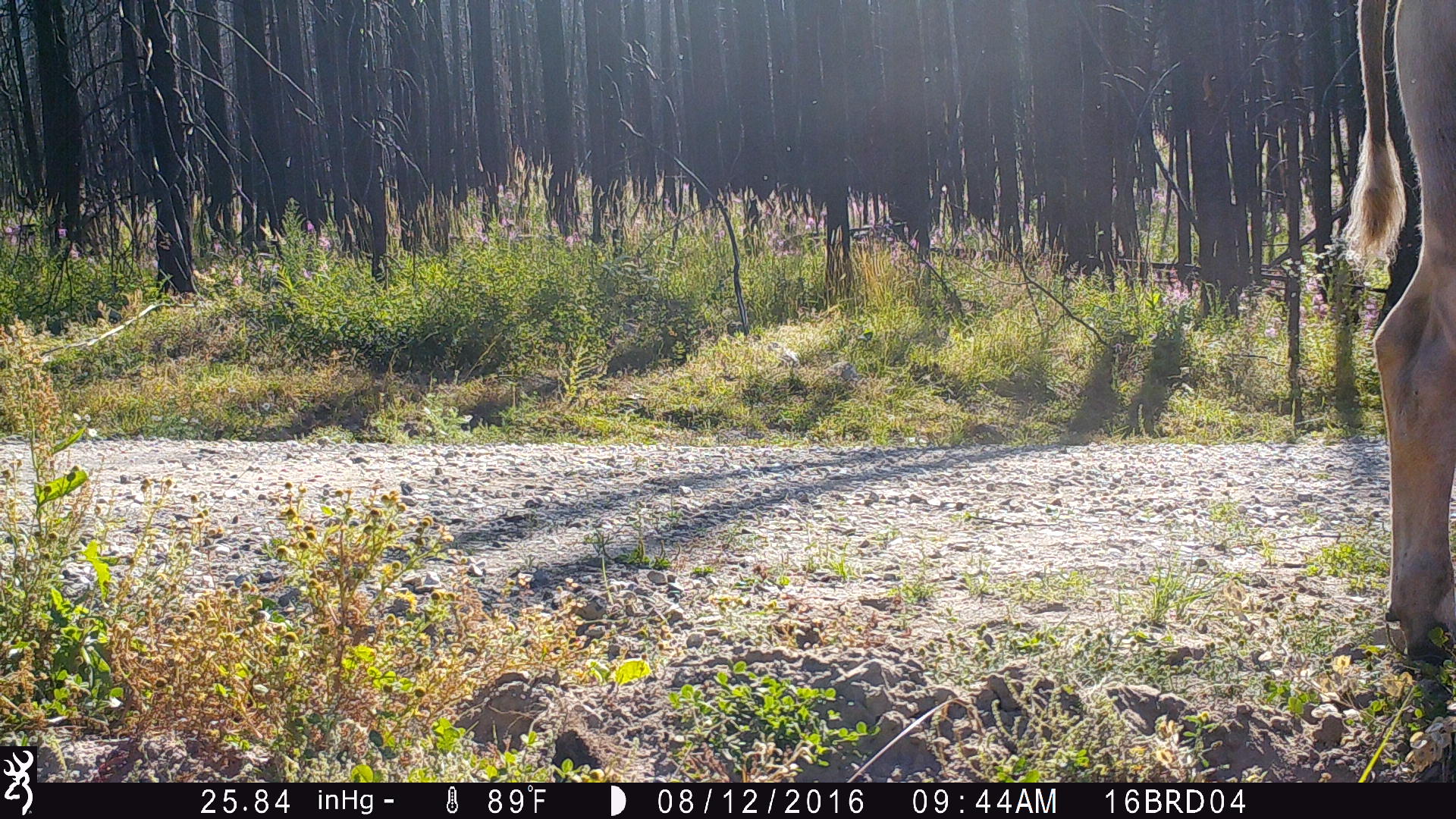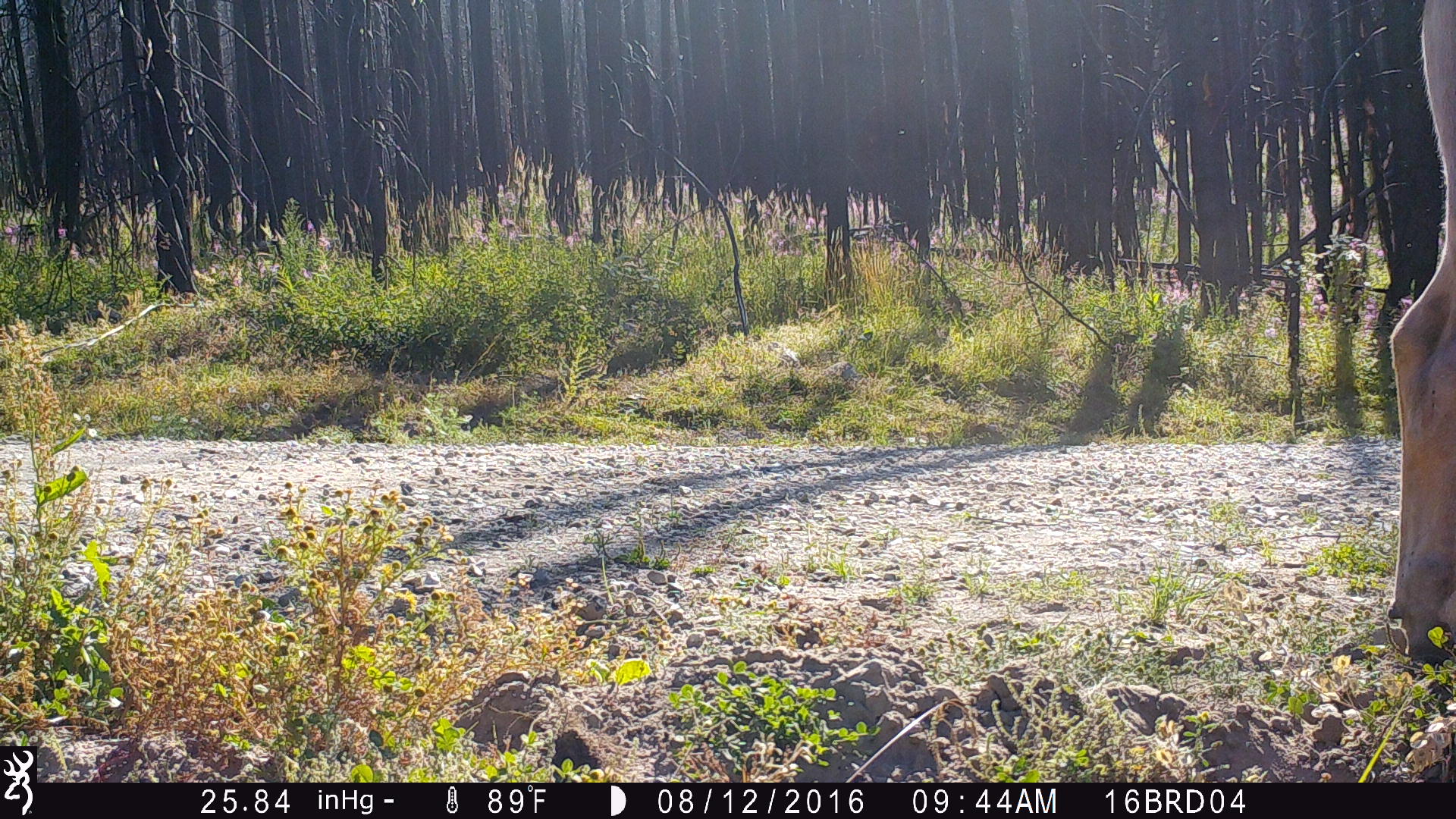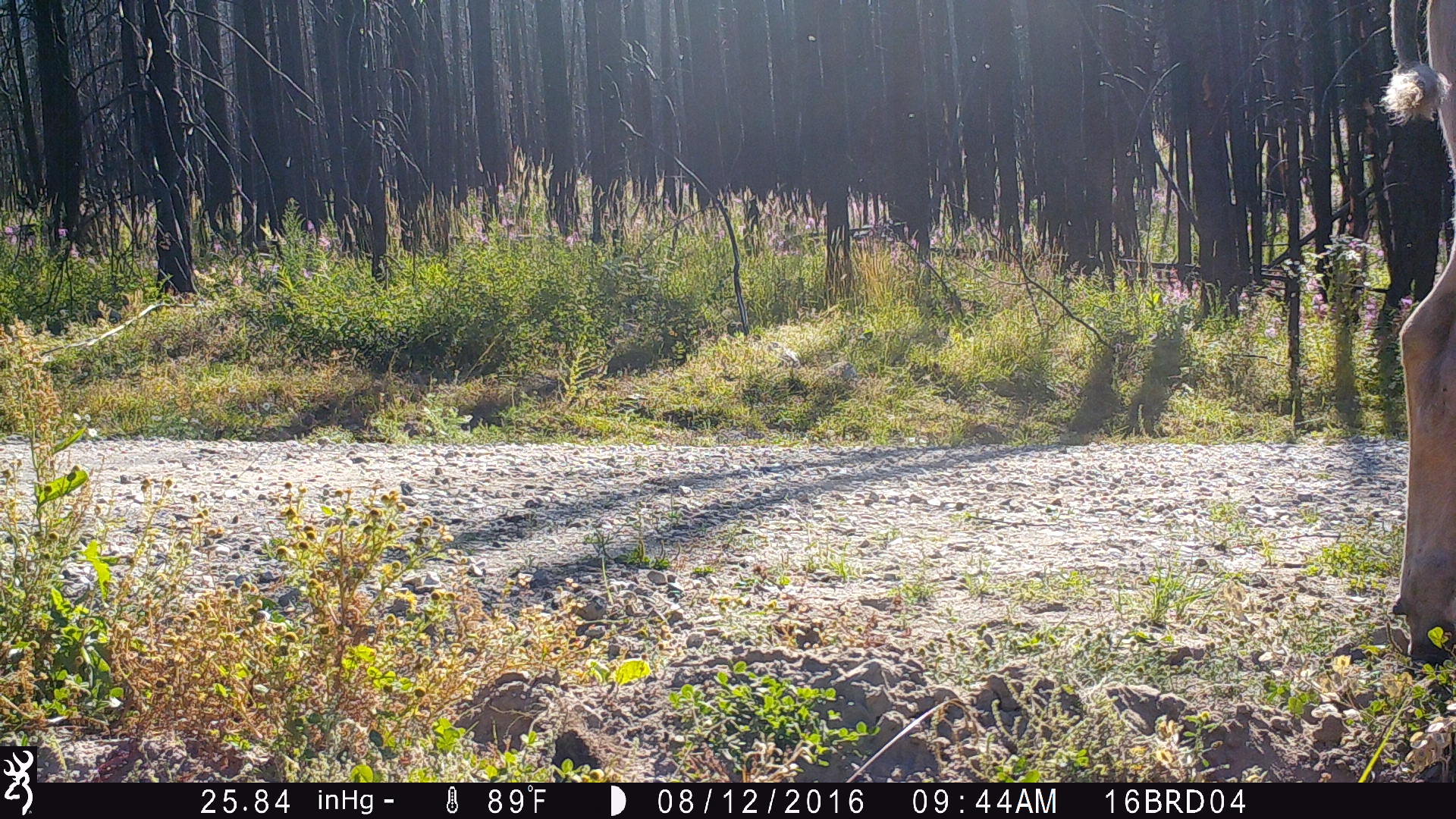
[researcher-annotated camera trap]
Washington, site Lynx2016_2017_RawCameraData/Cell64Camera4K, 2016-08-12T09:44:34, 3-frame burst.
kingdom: Animalia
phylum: Chordata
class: Mammalia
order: Artiodactyla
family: Bovidae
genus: Bos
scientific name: Bos taurus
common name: domestic cattle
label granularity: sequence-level